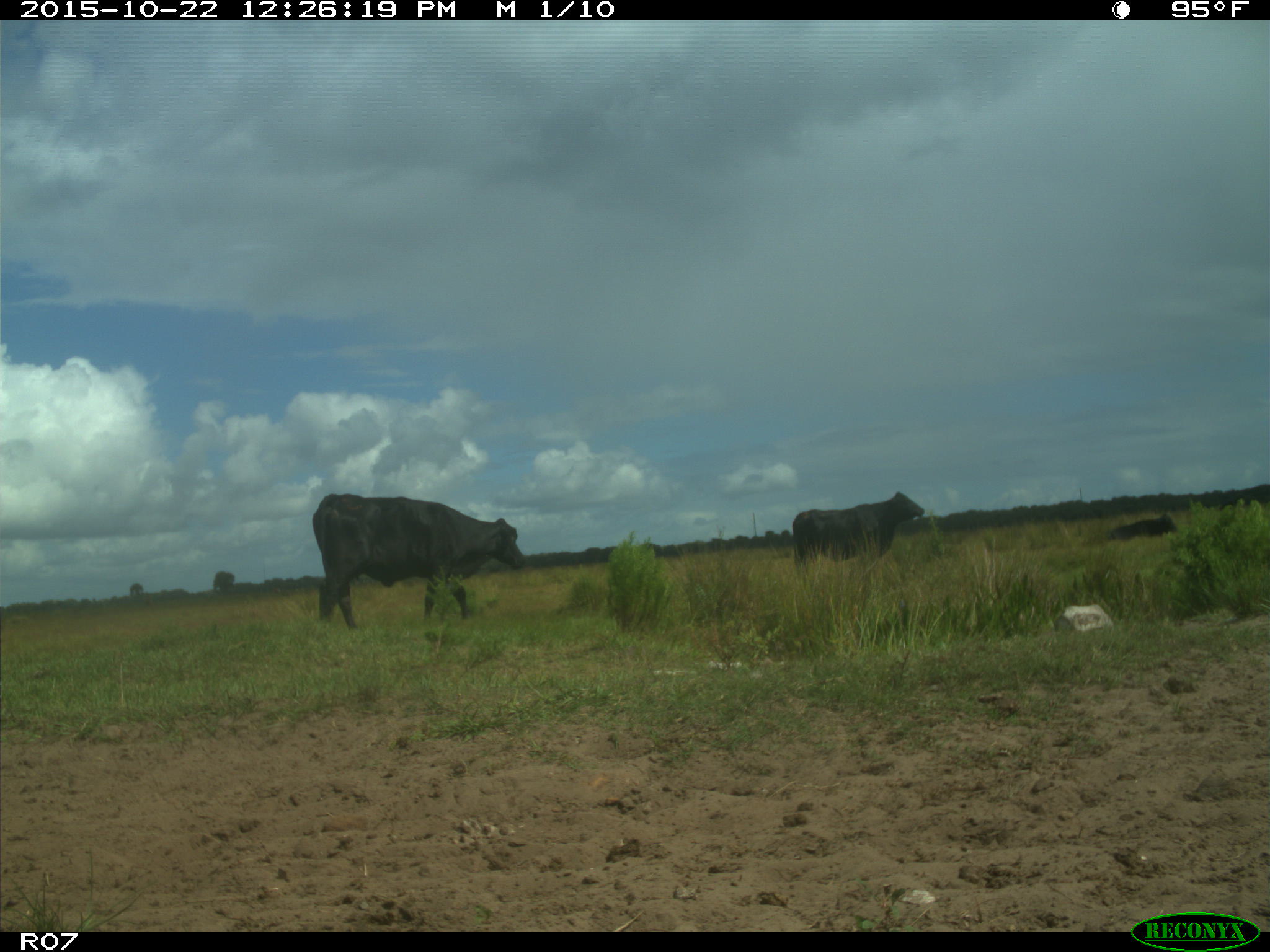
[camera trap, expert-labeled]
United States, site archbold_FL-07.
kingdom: Animalia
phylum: Chordata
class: Mammalia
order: Artiodactyla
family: Bovidae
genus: Bos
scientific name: Bos taurus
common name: domestic cow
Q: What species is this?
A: Bos taurus (domestic cow).